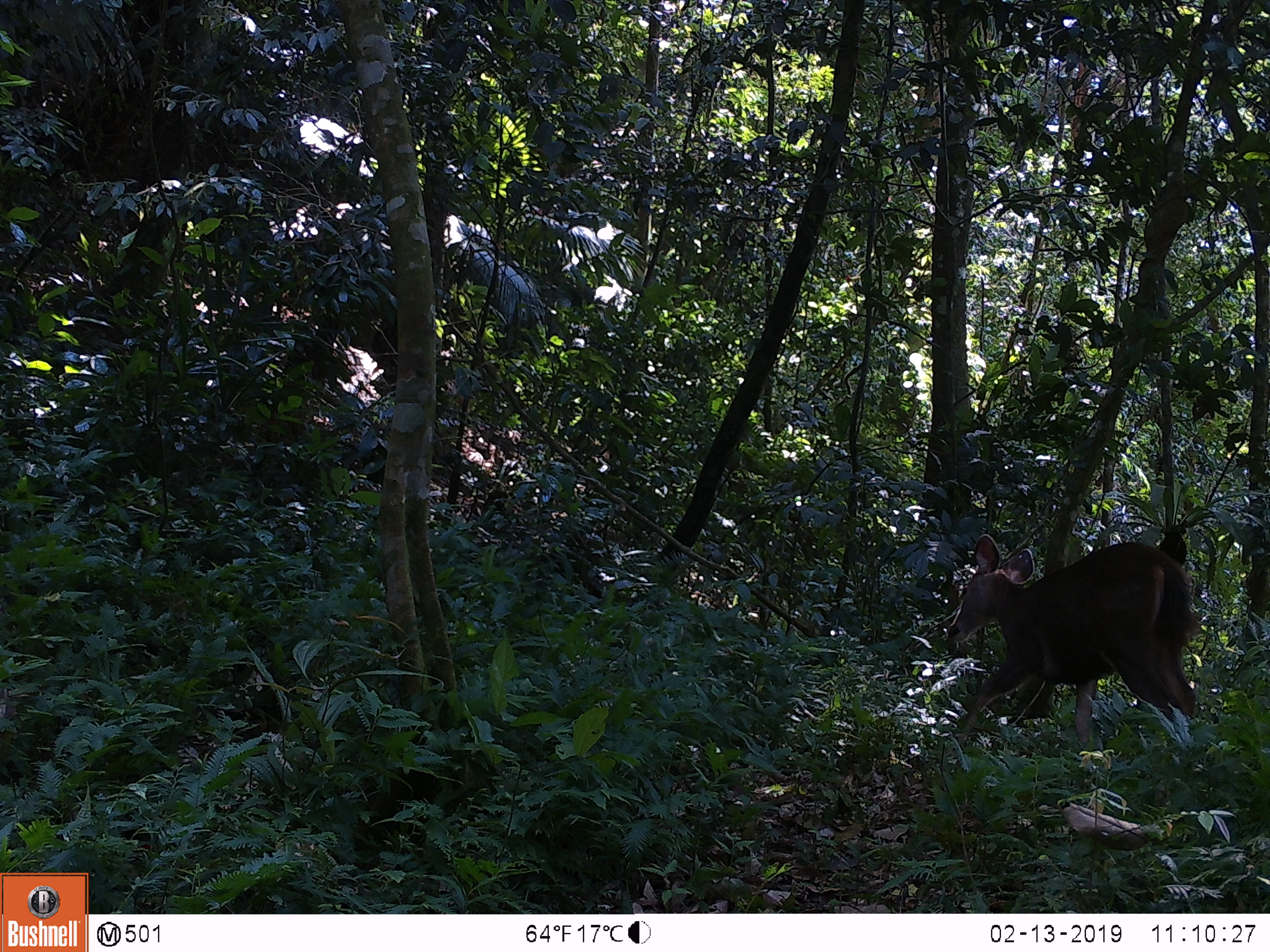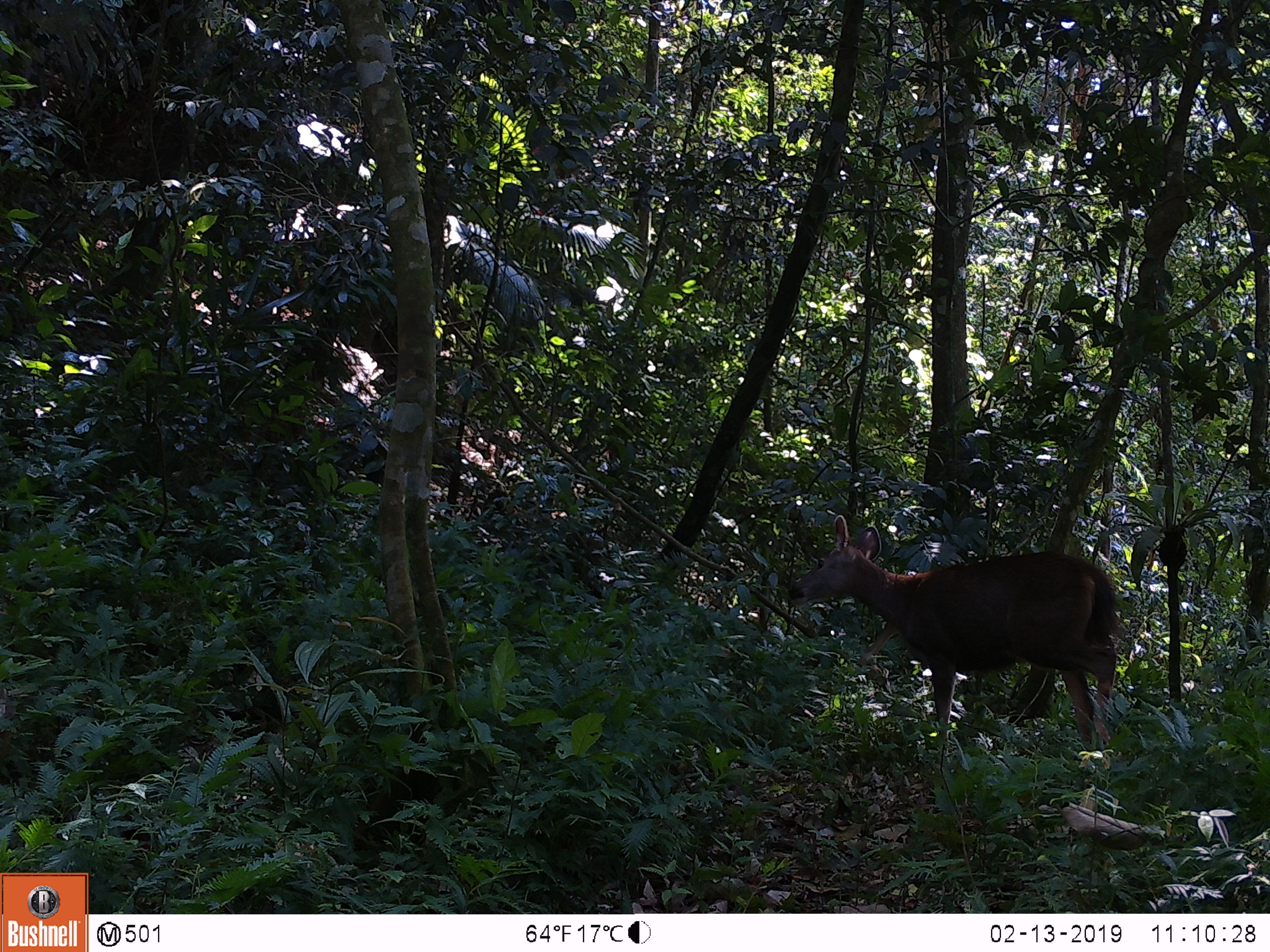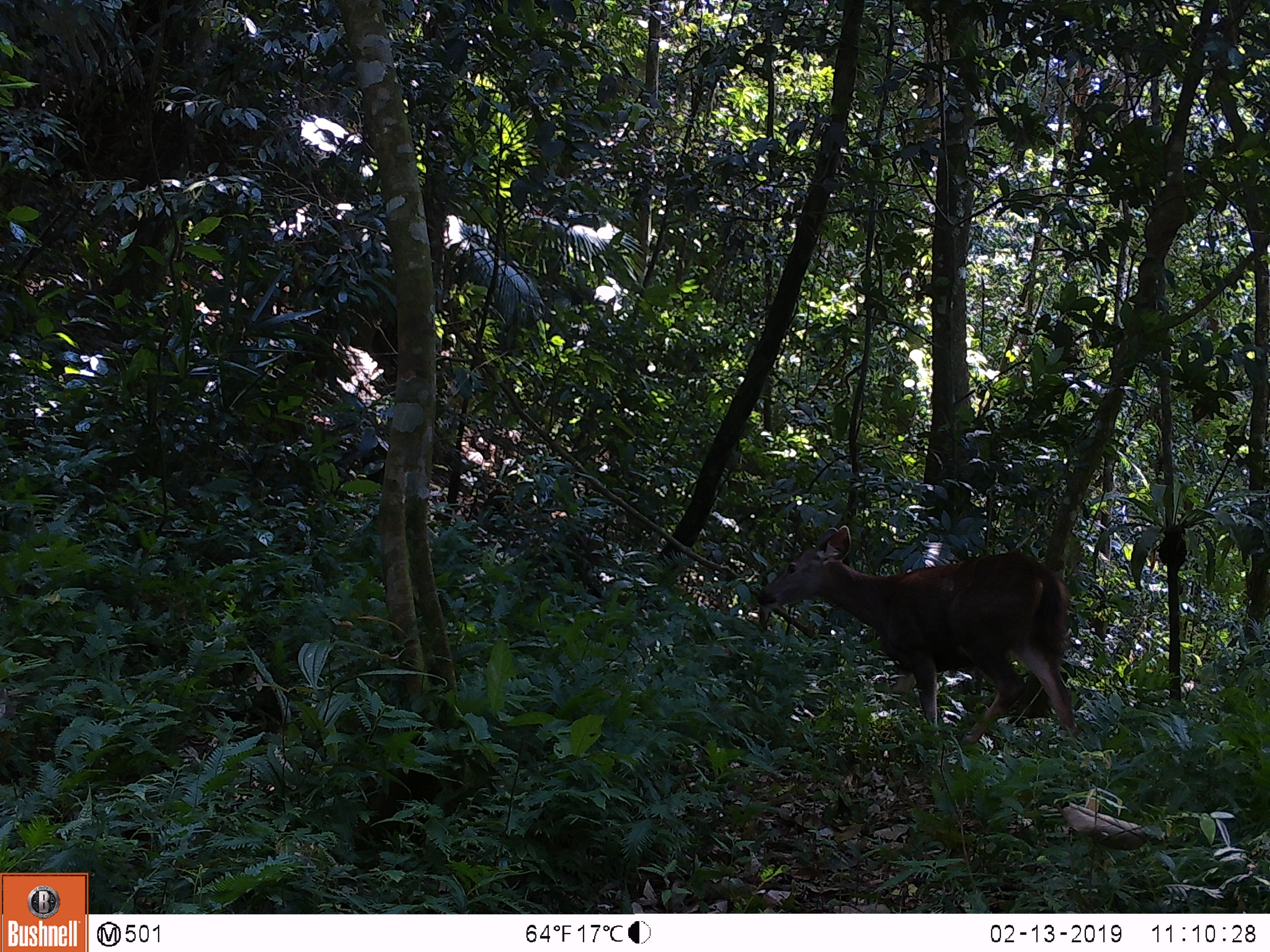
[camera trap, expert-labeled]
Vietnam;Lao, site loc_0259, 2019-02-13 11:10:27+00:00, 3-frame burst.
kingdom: Animalia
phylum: Chordata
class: Mammalia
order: Artiodactyla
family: Cervidae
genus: Rusa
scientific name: Rusa unicolor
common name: sambar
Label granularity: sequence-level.